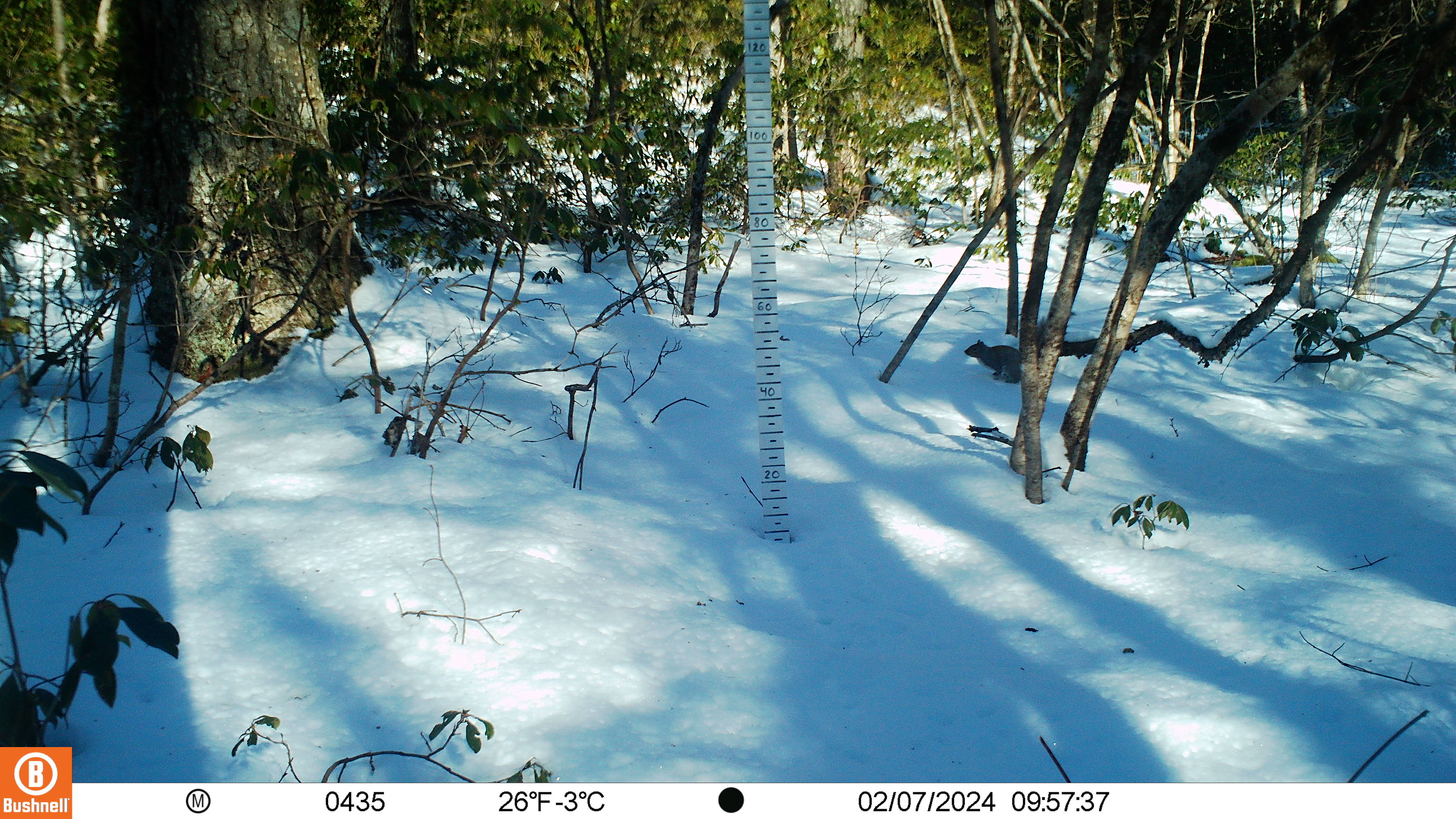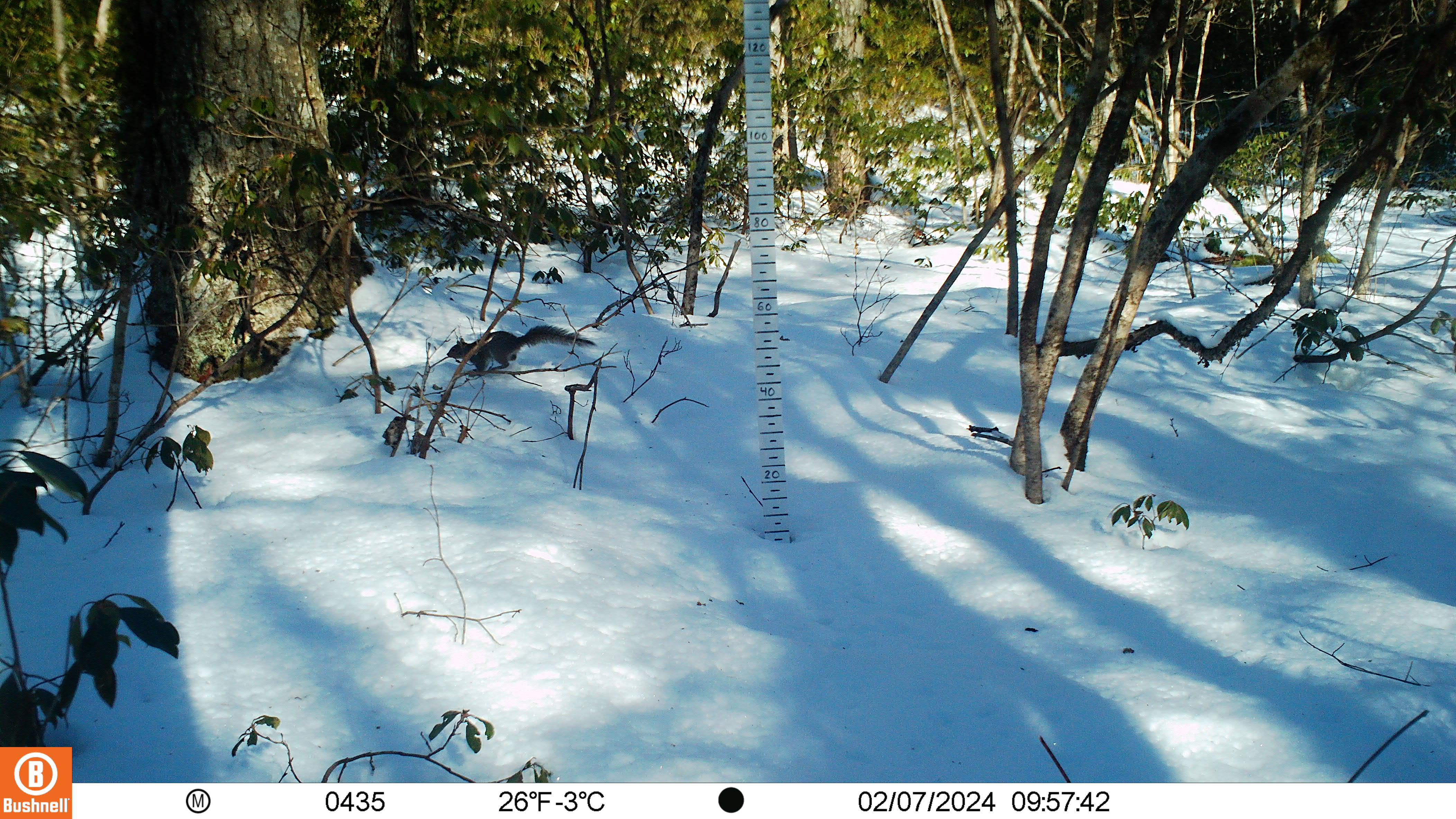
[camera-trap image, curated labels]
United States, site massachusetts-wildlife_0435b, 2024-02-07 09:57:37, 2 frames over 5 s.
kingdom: Animalia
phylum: Chordata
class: Mammalia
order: Rodentia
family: Sciuridae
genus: Sciurus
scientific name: Sciurus carolinensis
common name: gray squirrel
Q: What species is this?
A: Gray squirrel (Sciurus carolinensis).